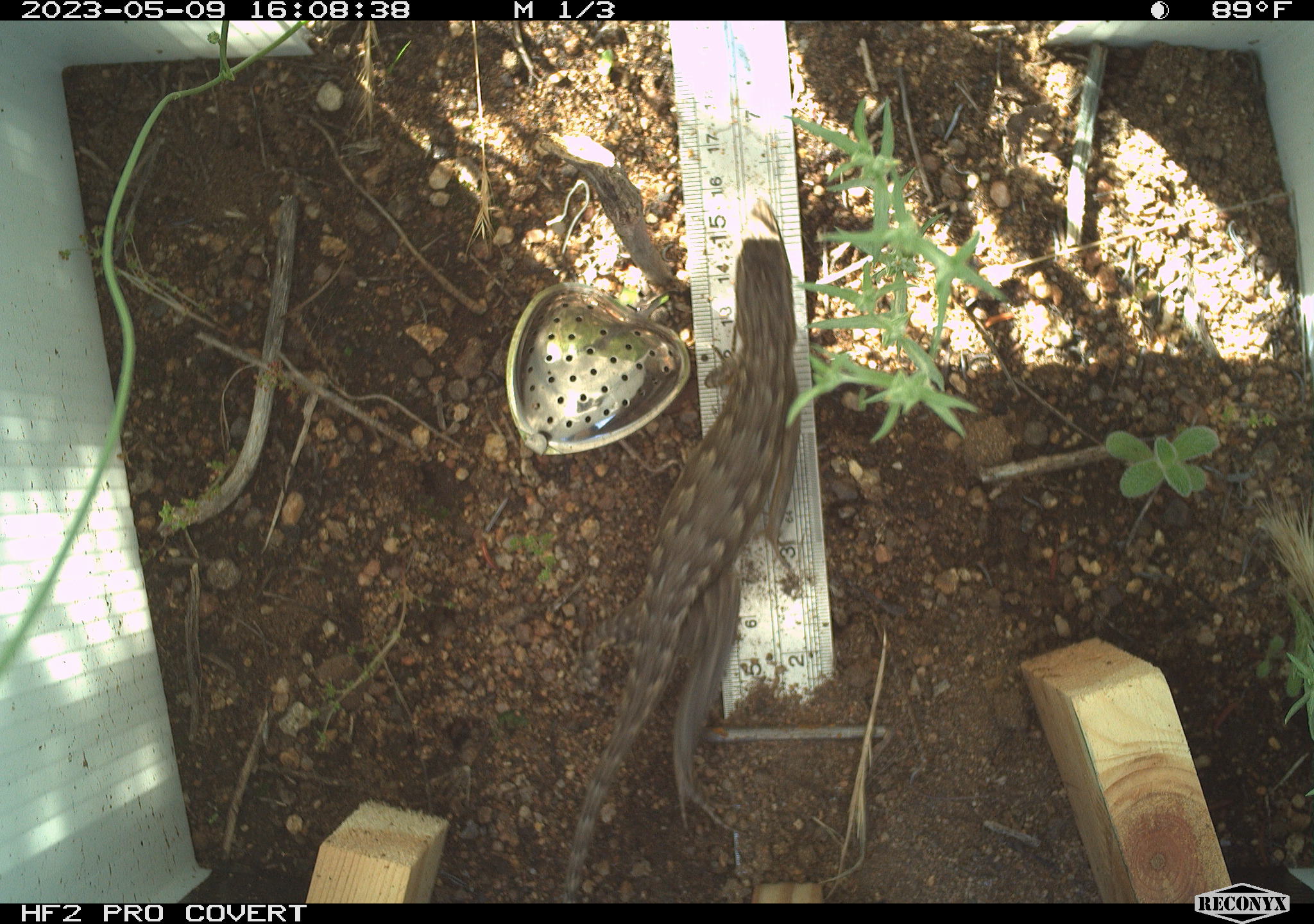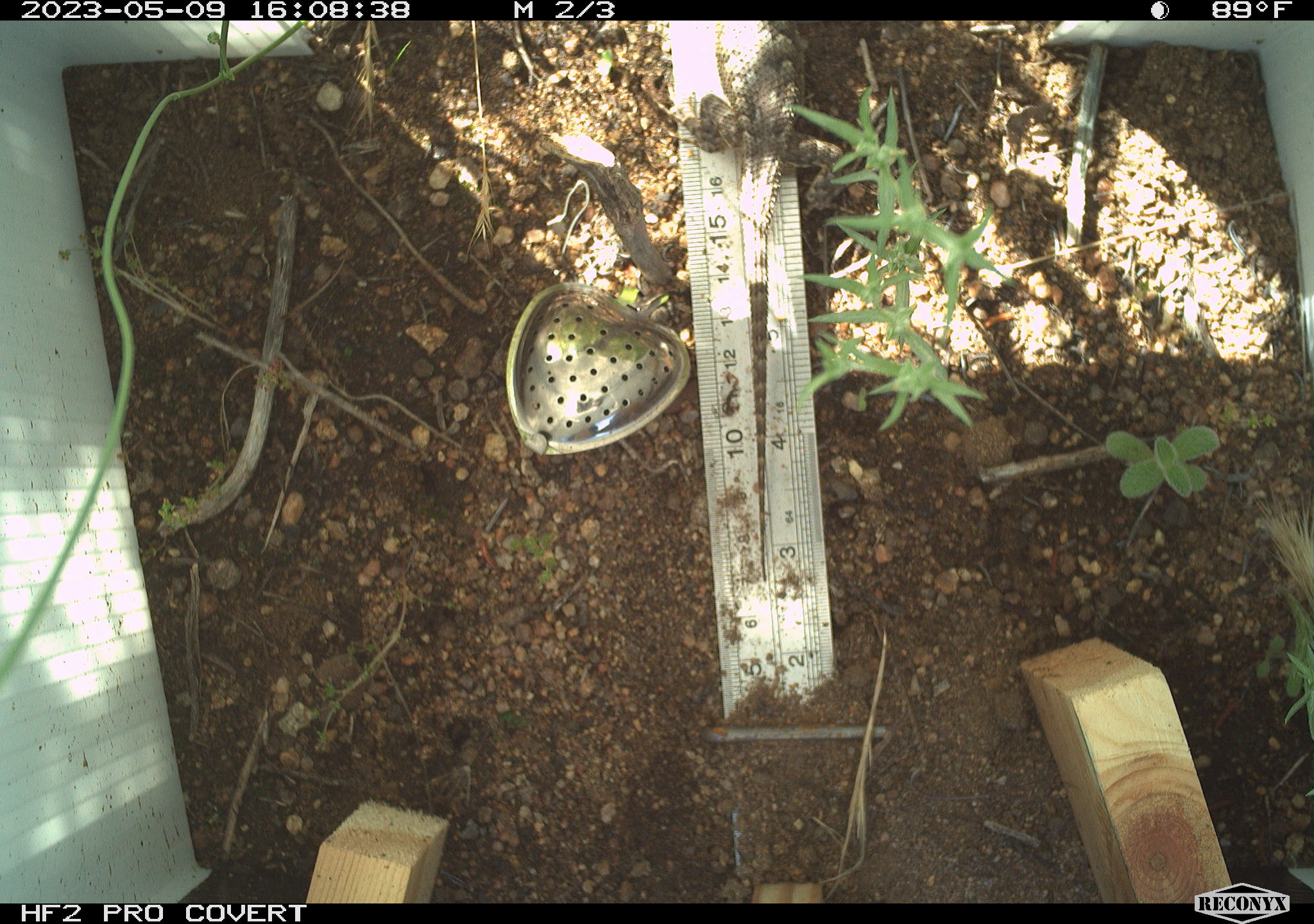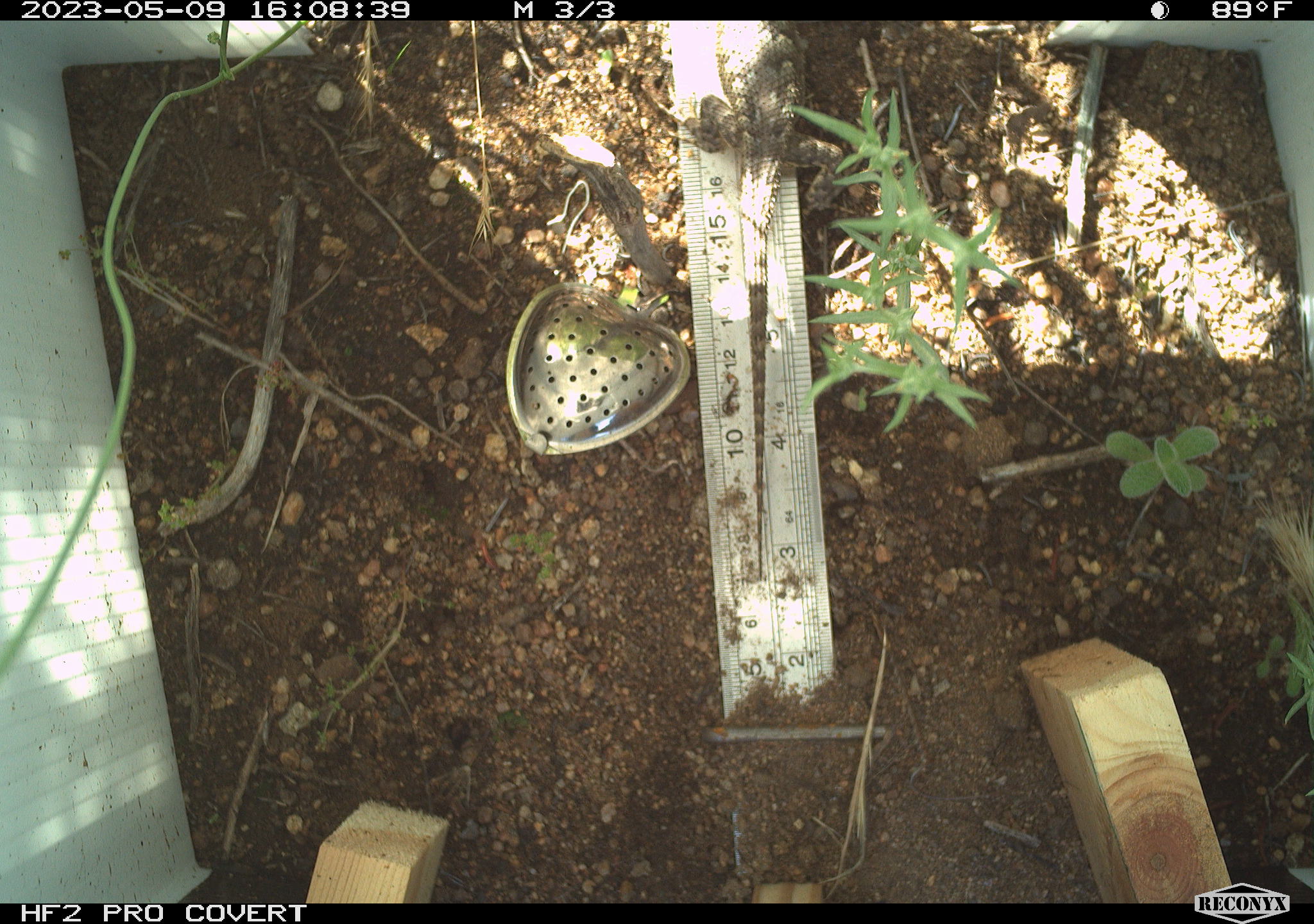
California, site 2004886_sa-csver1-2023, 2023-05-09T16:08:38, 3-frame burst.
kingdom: Animalia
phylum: Chordata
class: Reptilia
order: Squamata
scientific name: Squamata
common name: lizards and snakes